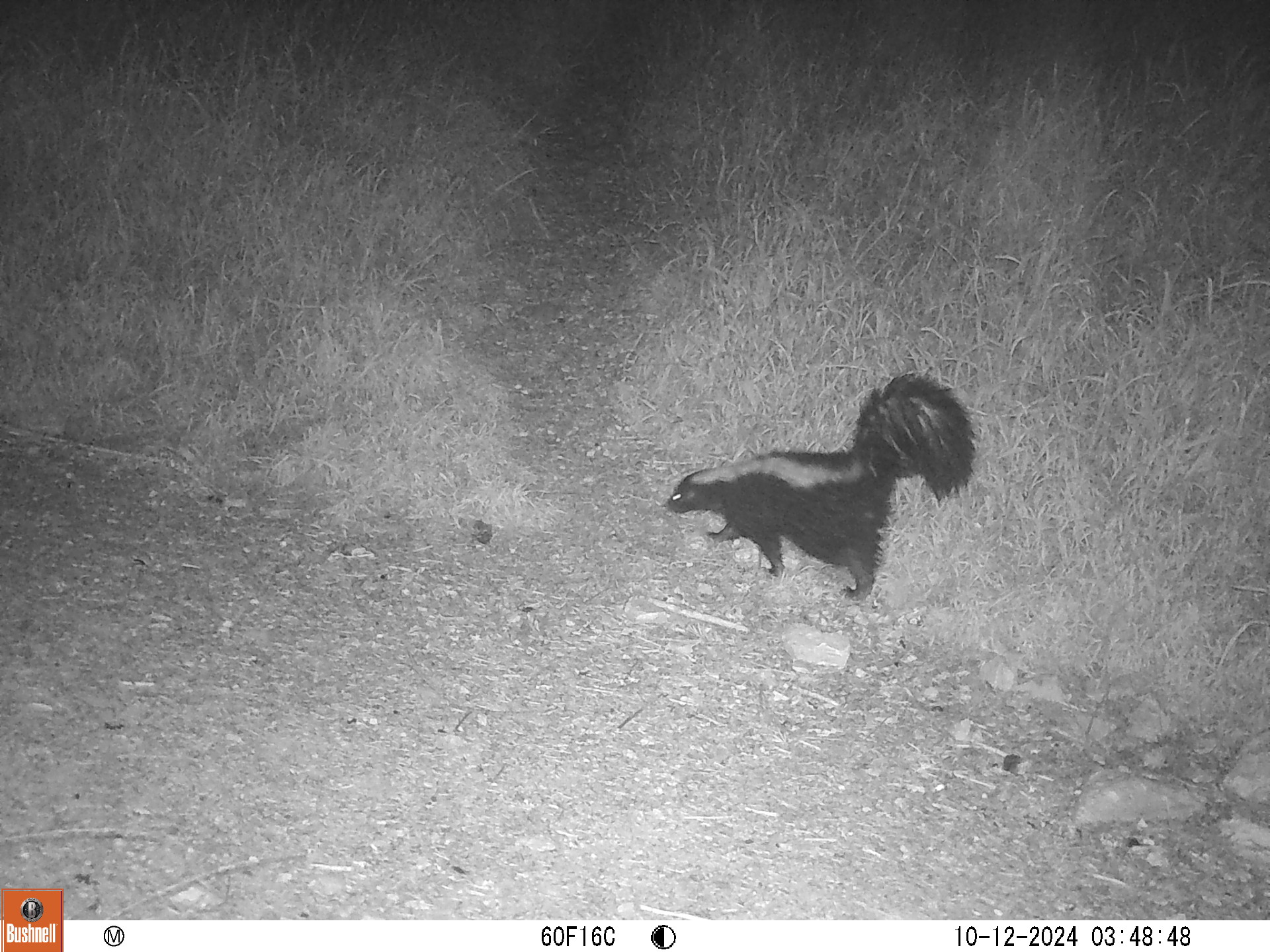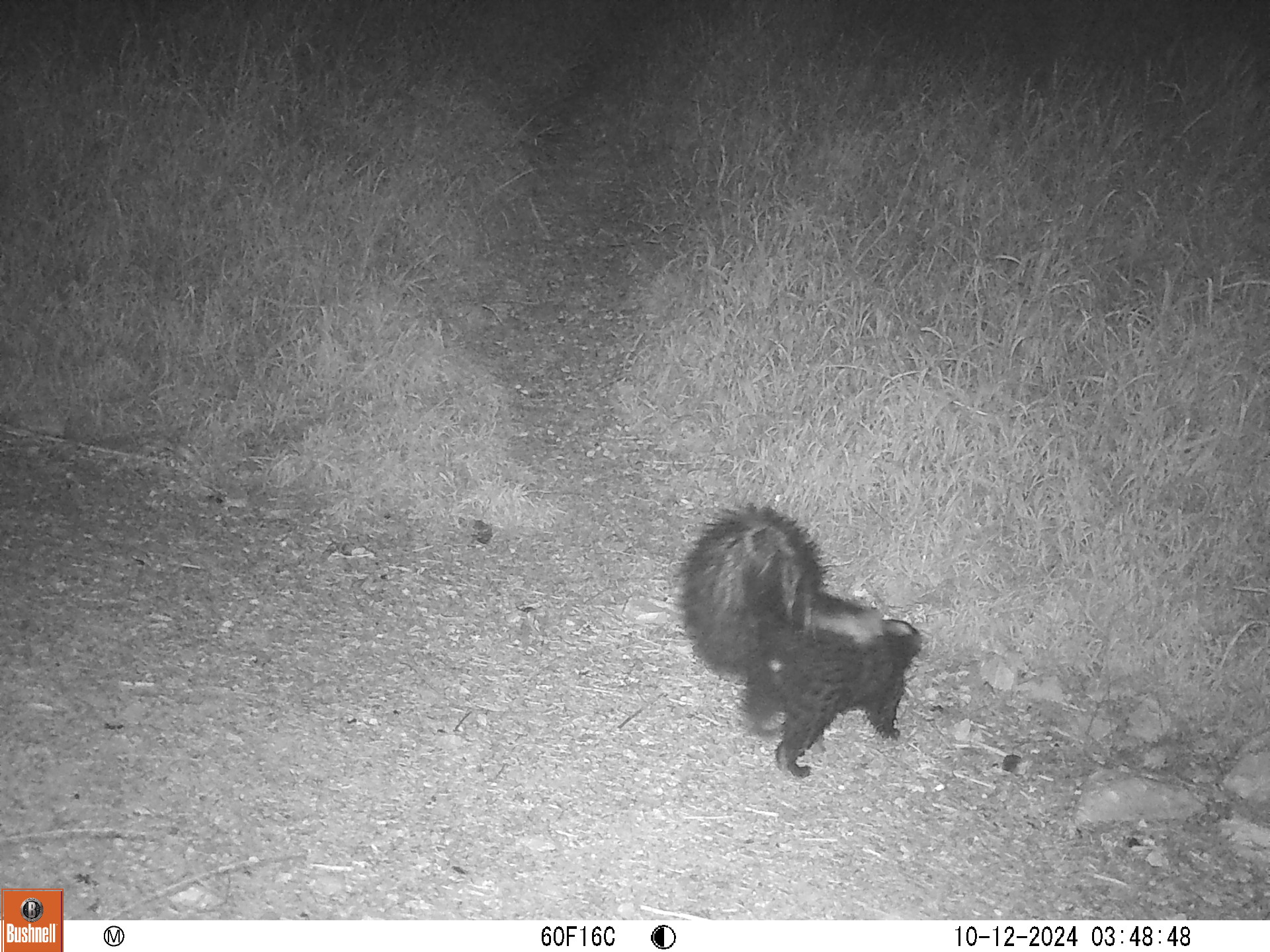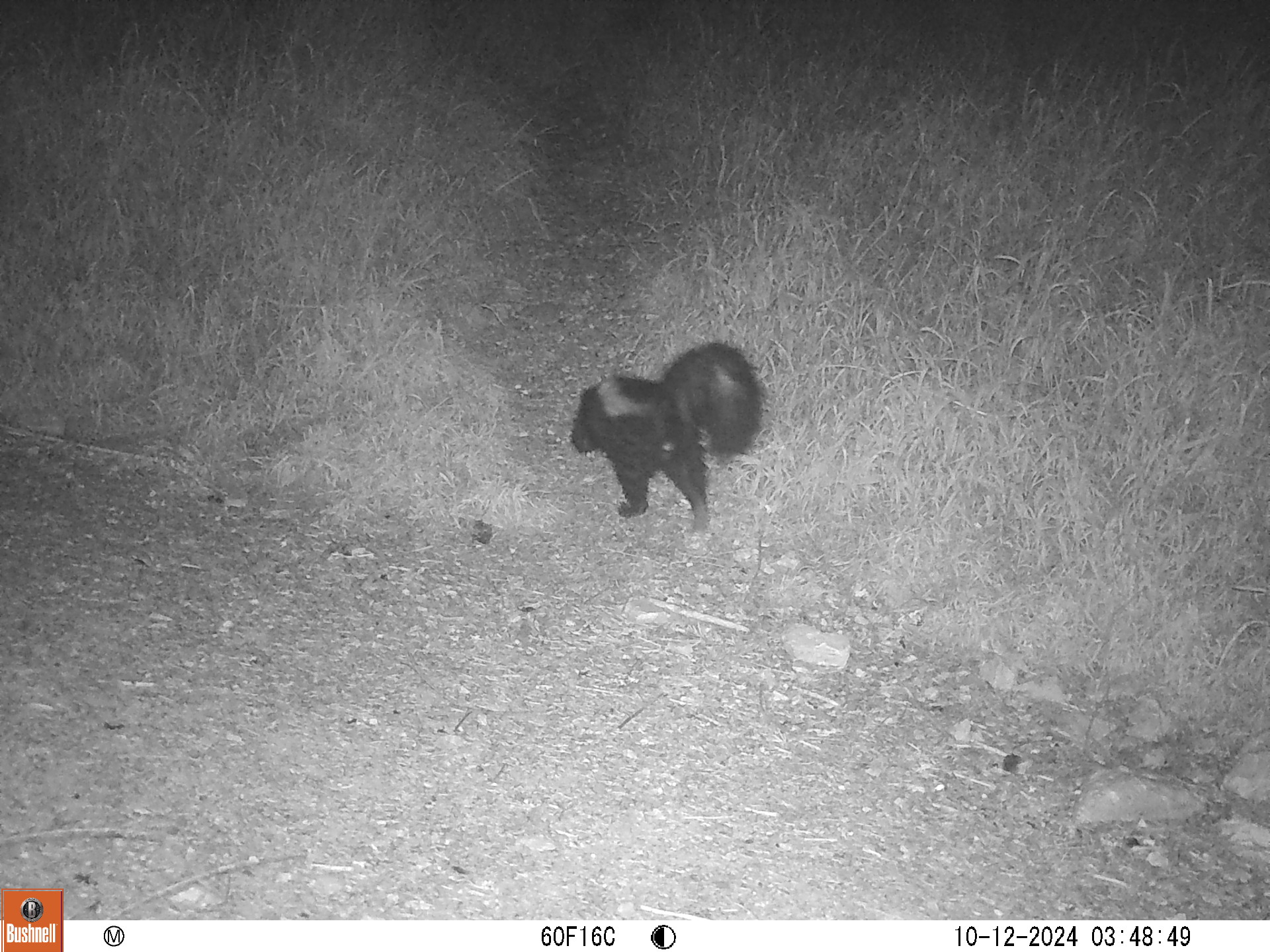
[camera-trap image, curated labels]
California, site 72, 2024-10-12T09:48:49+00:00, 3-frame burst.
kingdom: Animalia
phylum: Chordata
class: Mammalia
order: Carnivora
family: Mephitidae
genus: Mephitis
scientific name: Mephitis mephitis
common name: striped skunk